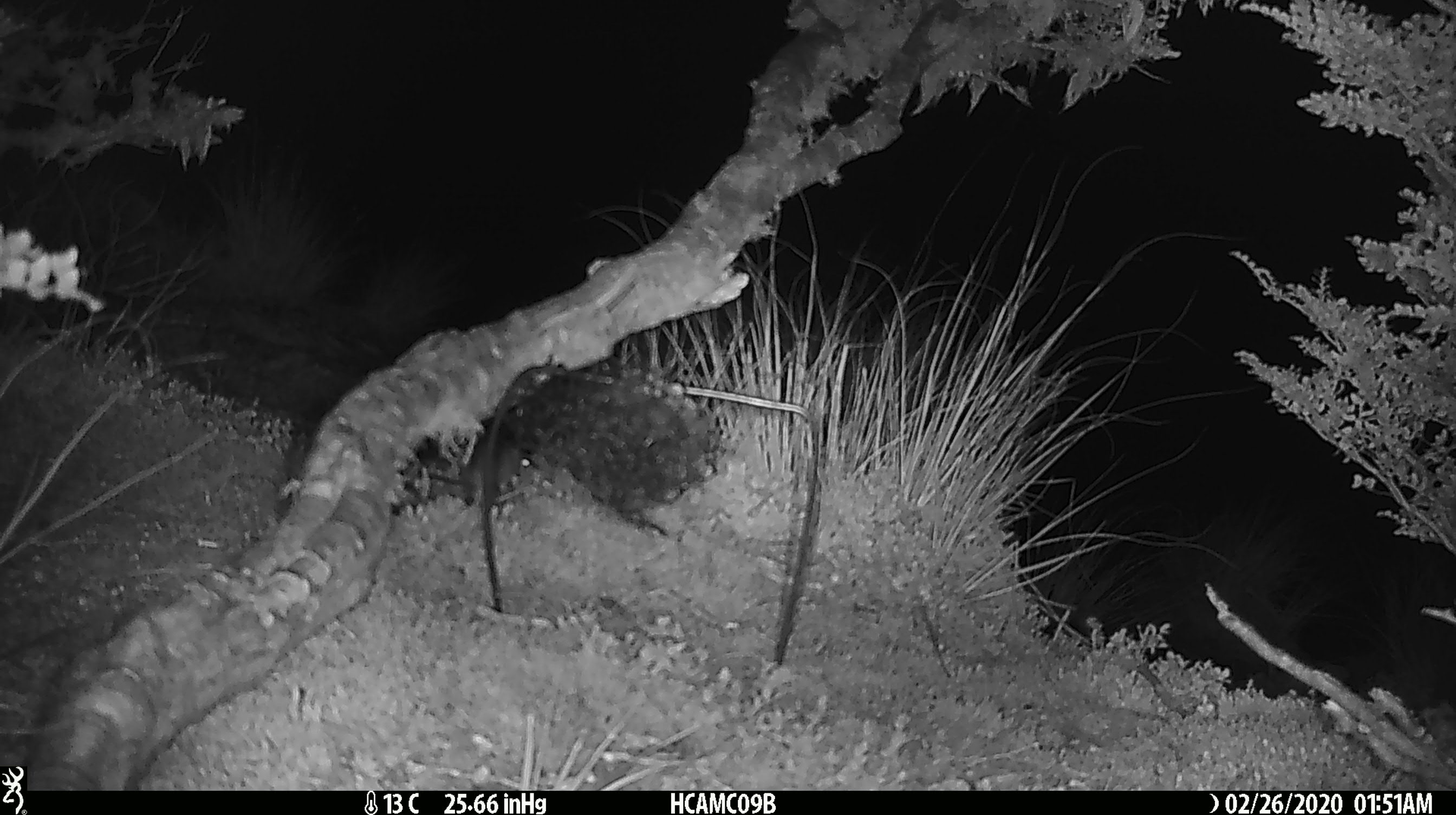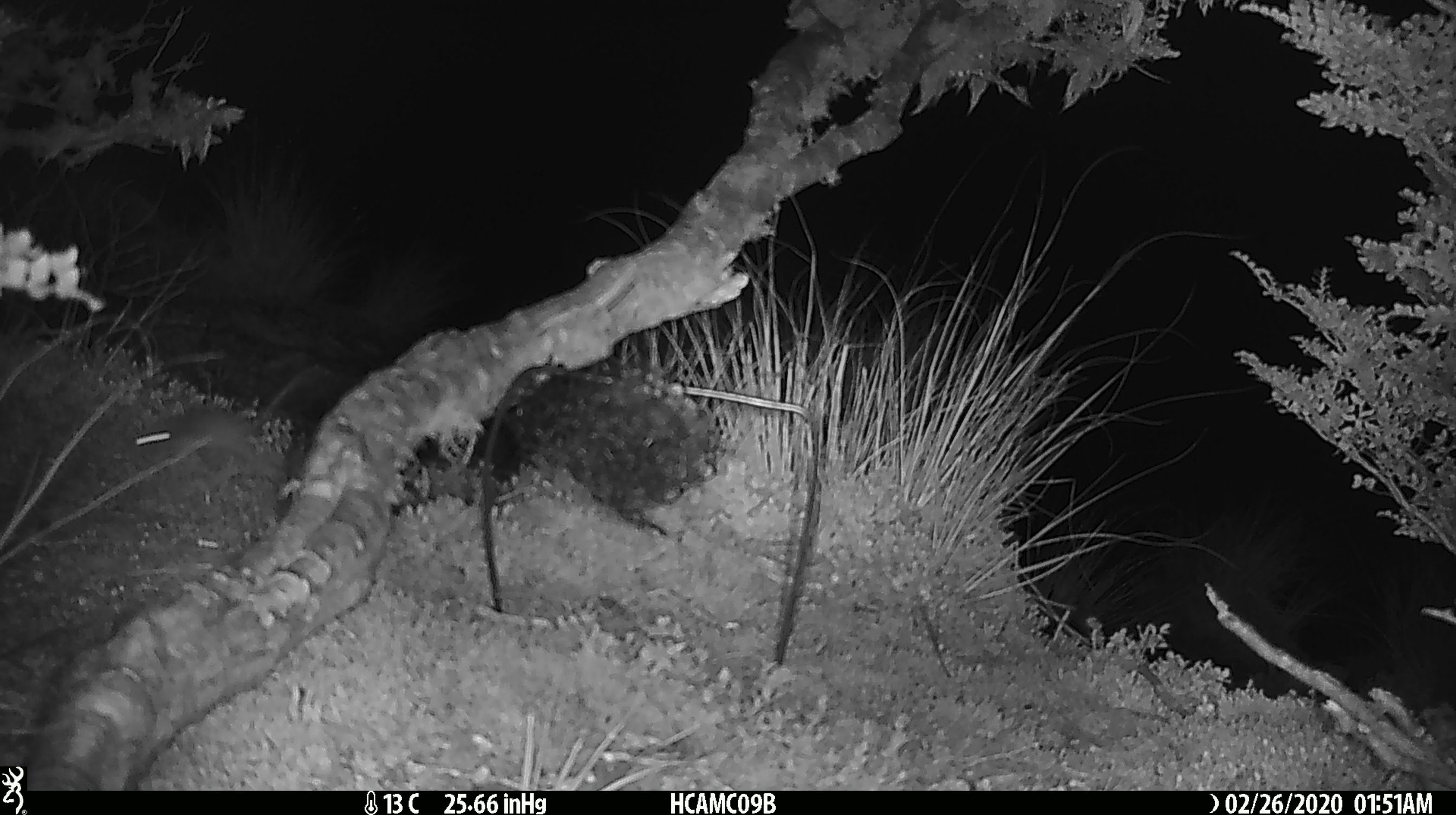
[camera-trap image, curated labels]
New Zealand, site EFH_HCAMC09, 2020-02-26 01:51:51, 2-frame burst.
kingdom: Animalia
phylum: Chordata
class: Mammalia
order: Rodentia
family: Muridae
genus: Mus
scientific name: Mus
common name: mouse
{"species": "mouse (Mus)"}